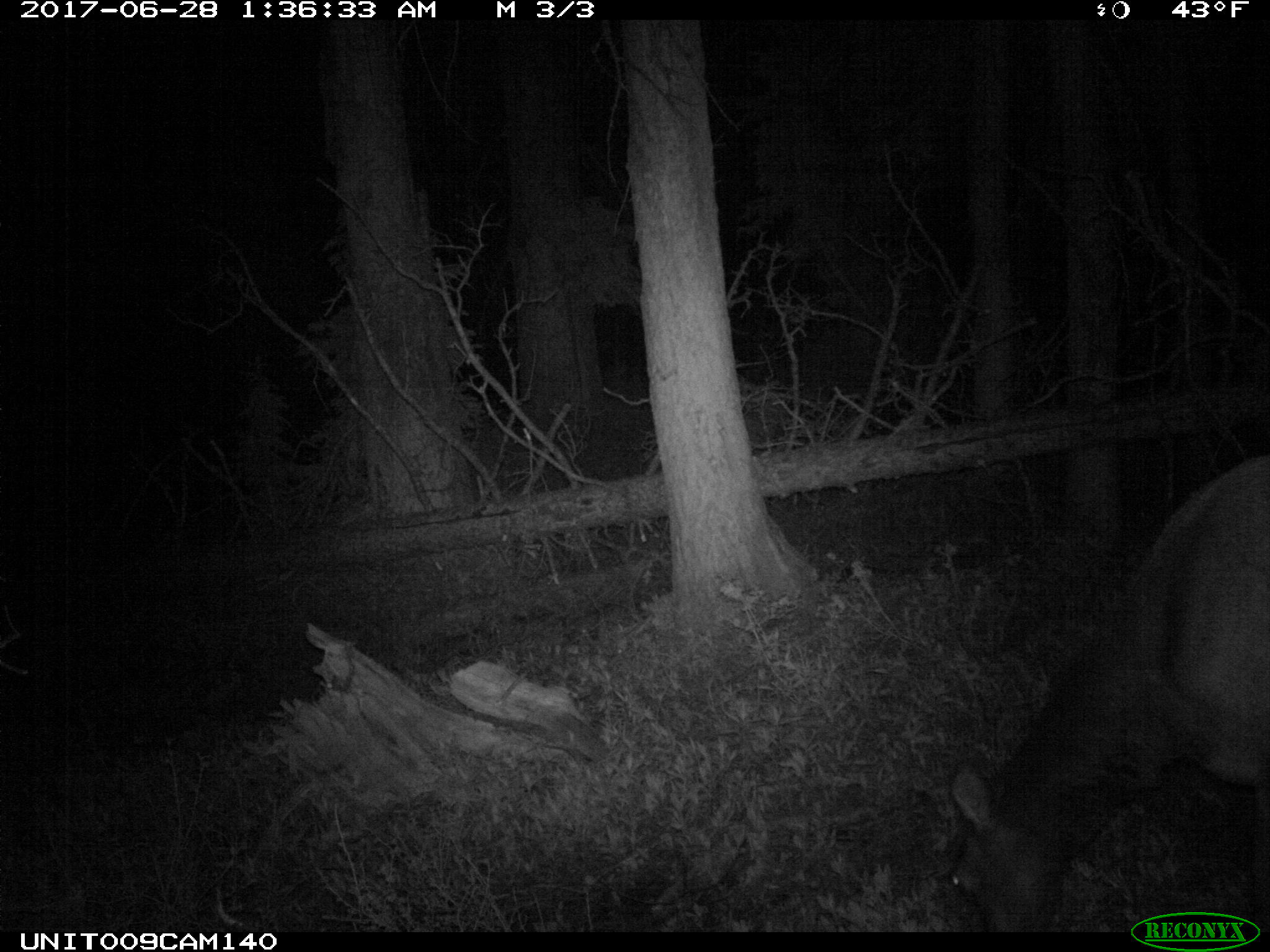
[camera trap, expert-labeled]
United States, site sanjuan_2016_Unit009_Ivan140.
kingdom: Animalia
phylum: Chordata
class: Mammalia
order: Artiodactyla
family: Cervidae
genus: Cervus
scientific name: Cervus elaphus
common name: red deer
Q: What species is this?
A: Cervus elaphus (red deer).